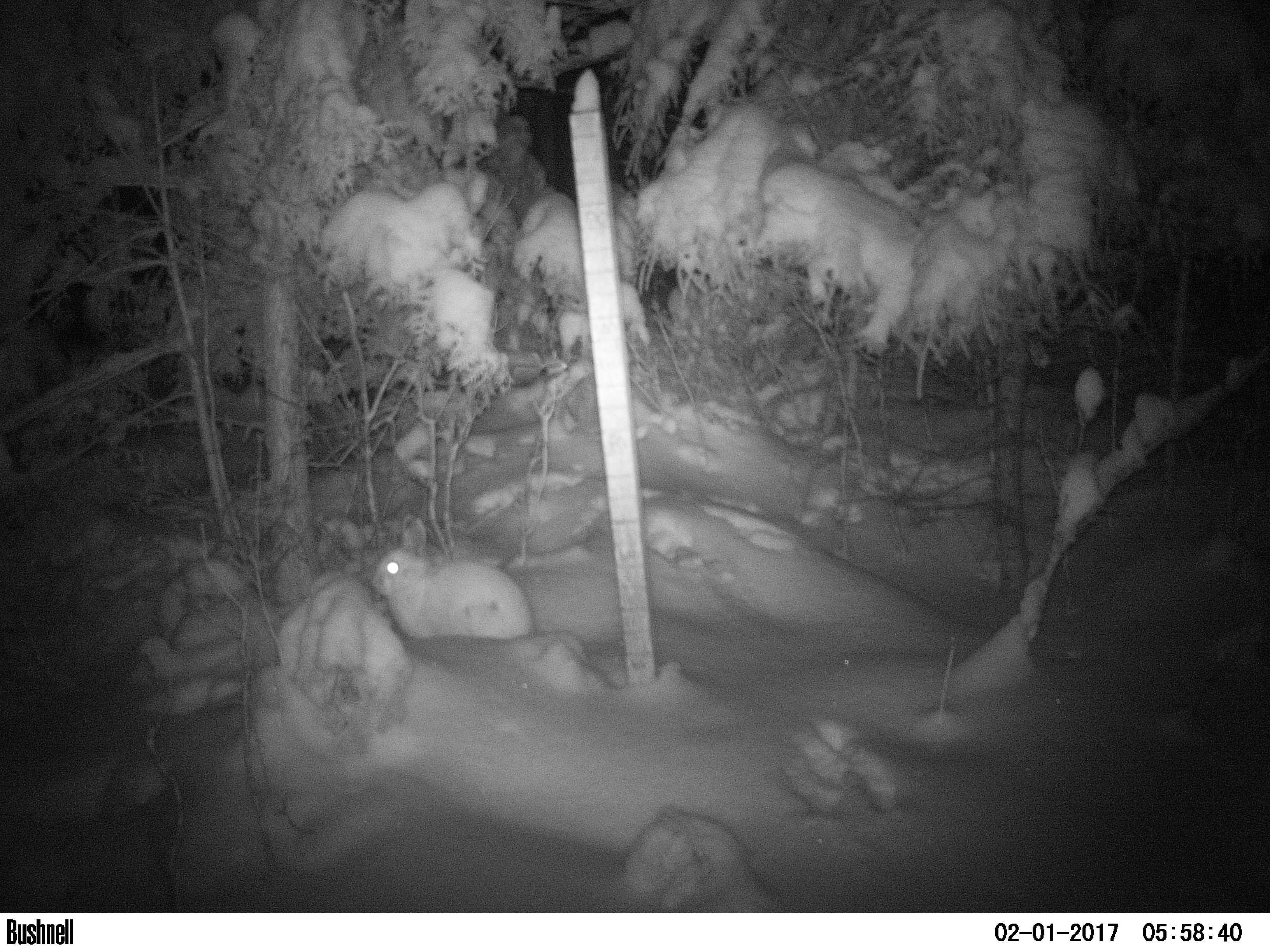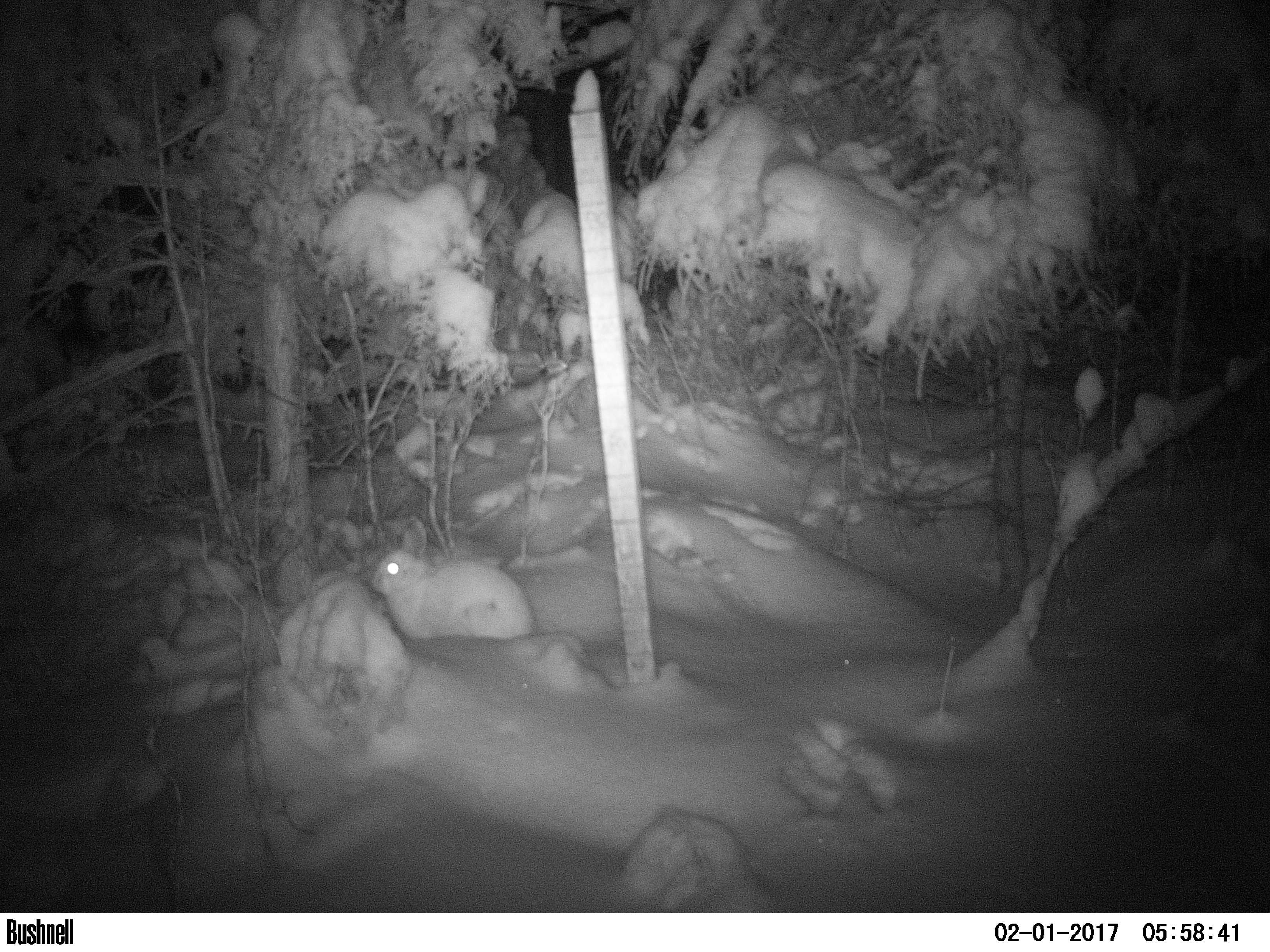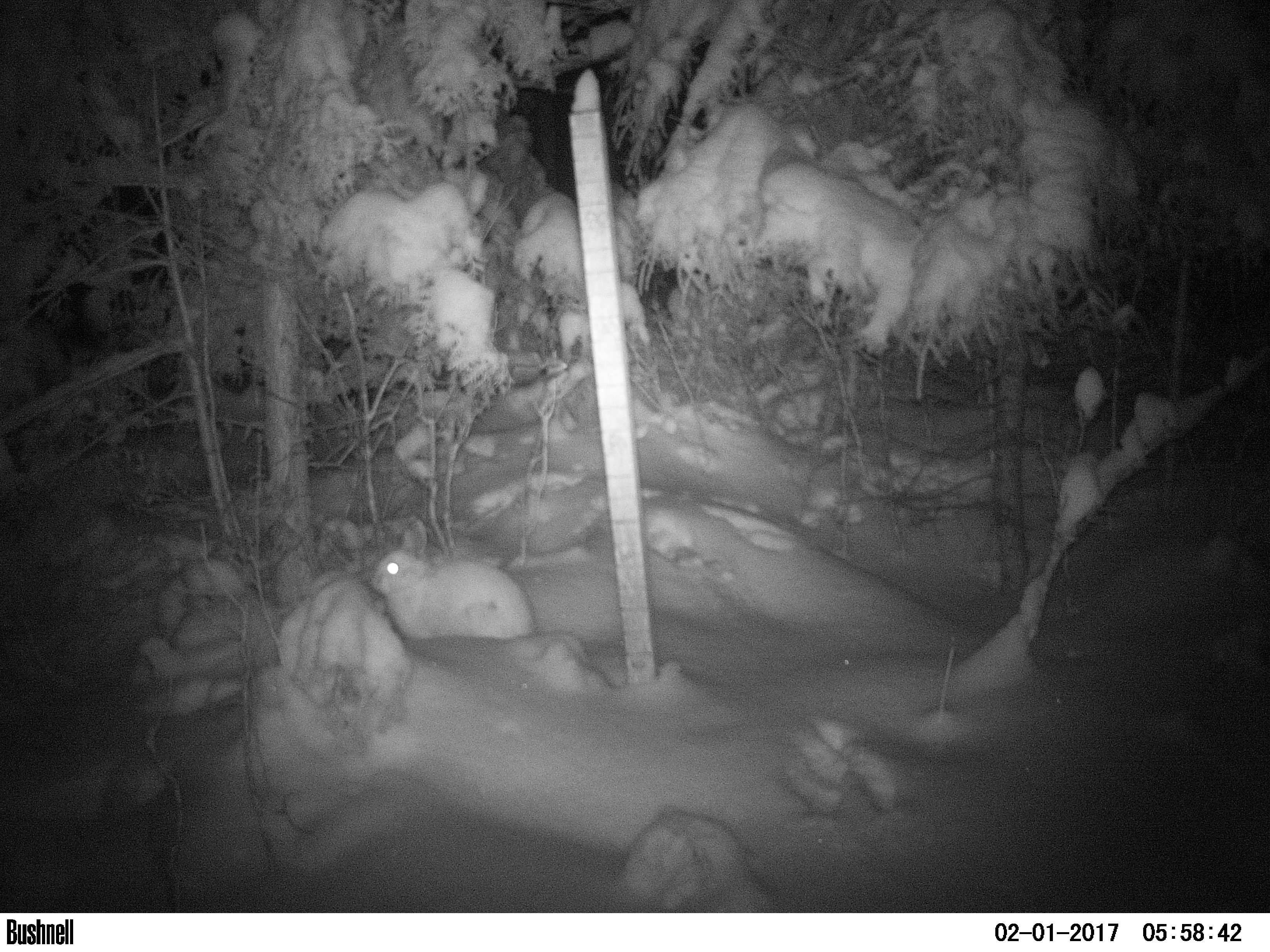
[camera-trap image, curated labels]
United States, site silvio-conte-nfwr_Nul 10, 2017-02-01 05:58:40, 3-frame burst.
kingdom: Animalia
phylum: Chordata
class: Mammalia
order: Lagomorpha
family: Leporidae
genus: Lepus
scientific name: Lepus americanus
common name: snowshoe hare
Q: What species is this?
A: Snowshoe hare (Lepus americanus).